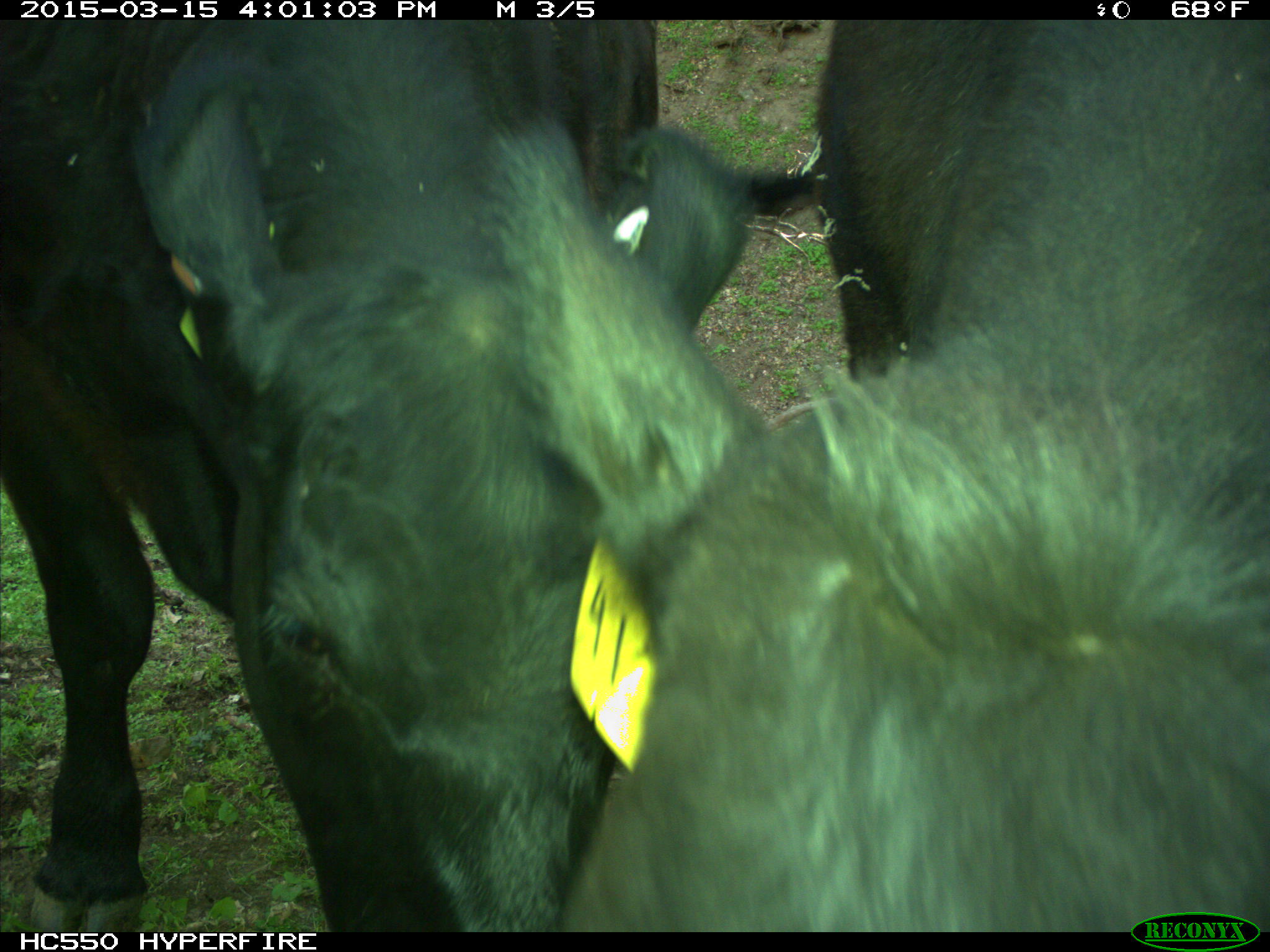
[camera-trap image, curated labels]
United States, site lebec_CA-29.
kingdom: Animalia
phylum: Chordata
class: Mammalia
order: Artiodactyla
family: Bovidae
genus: Bos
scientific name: Bos taurus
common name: domestic cow